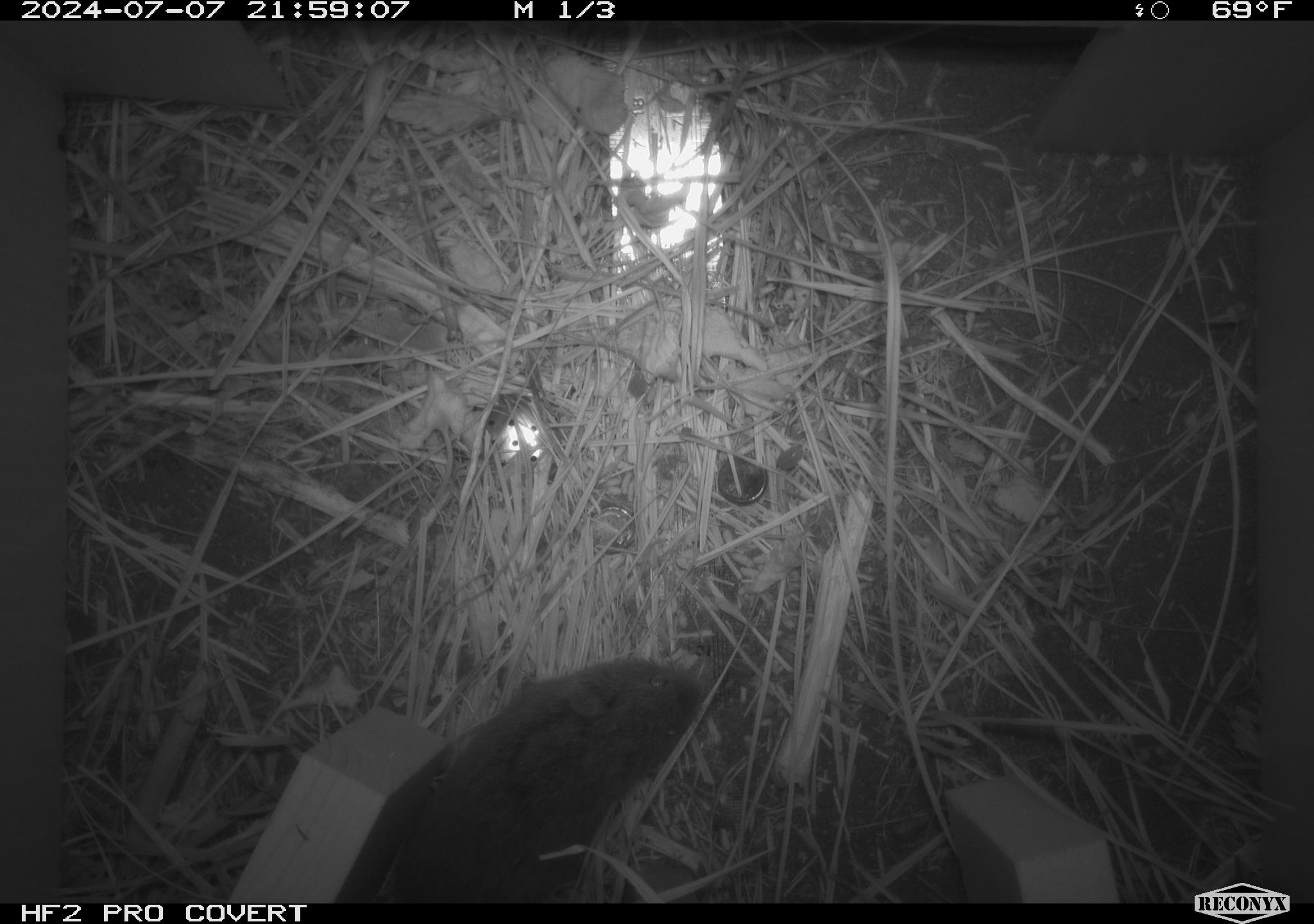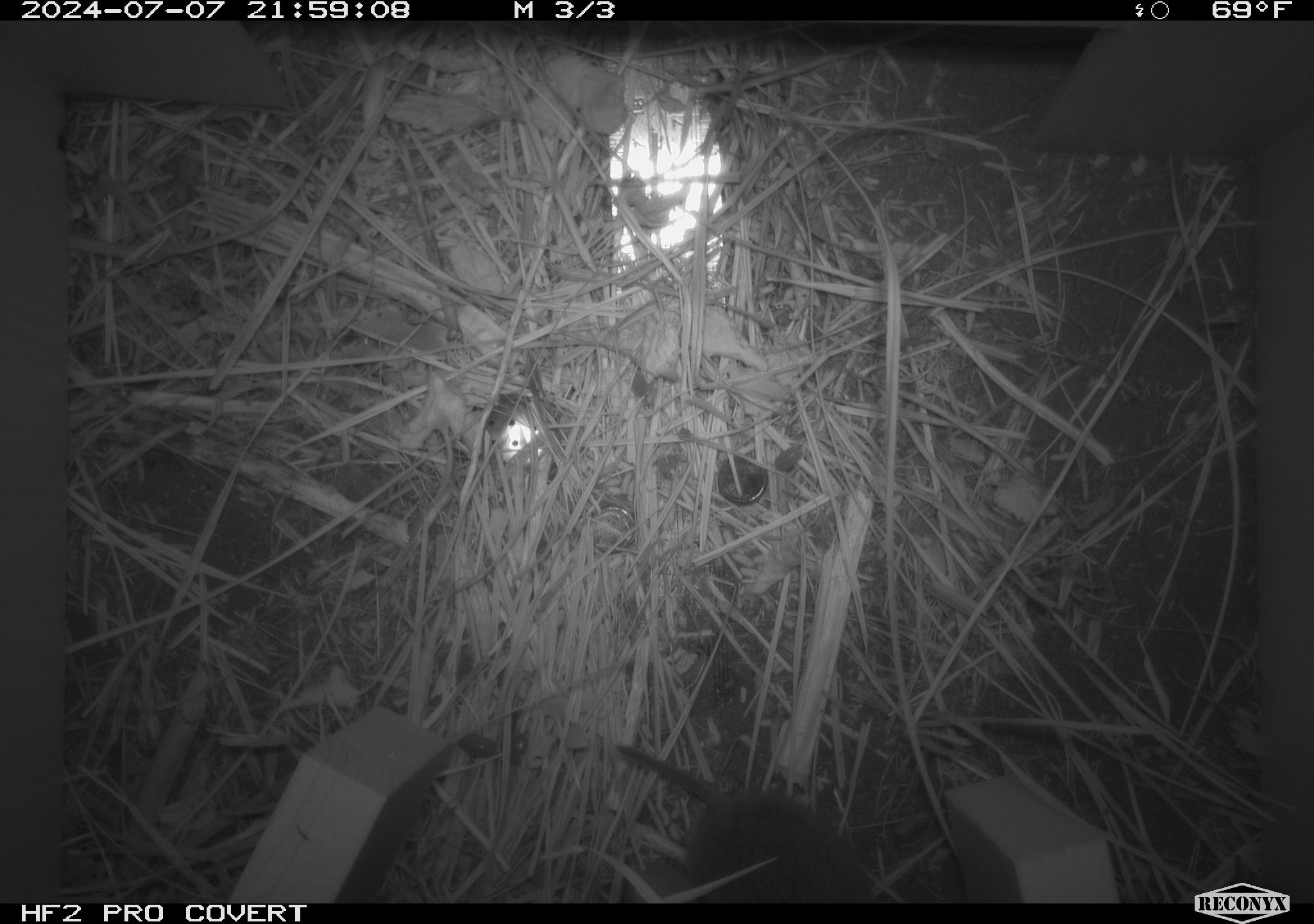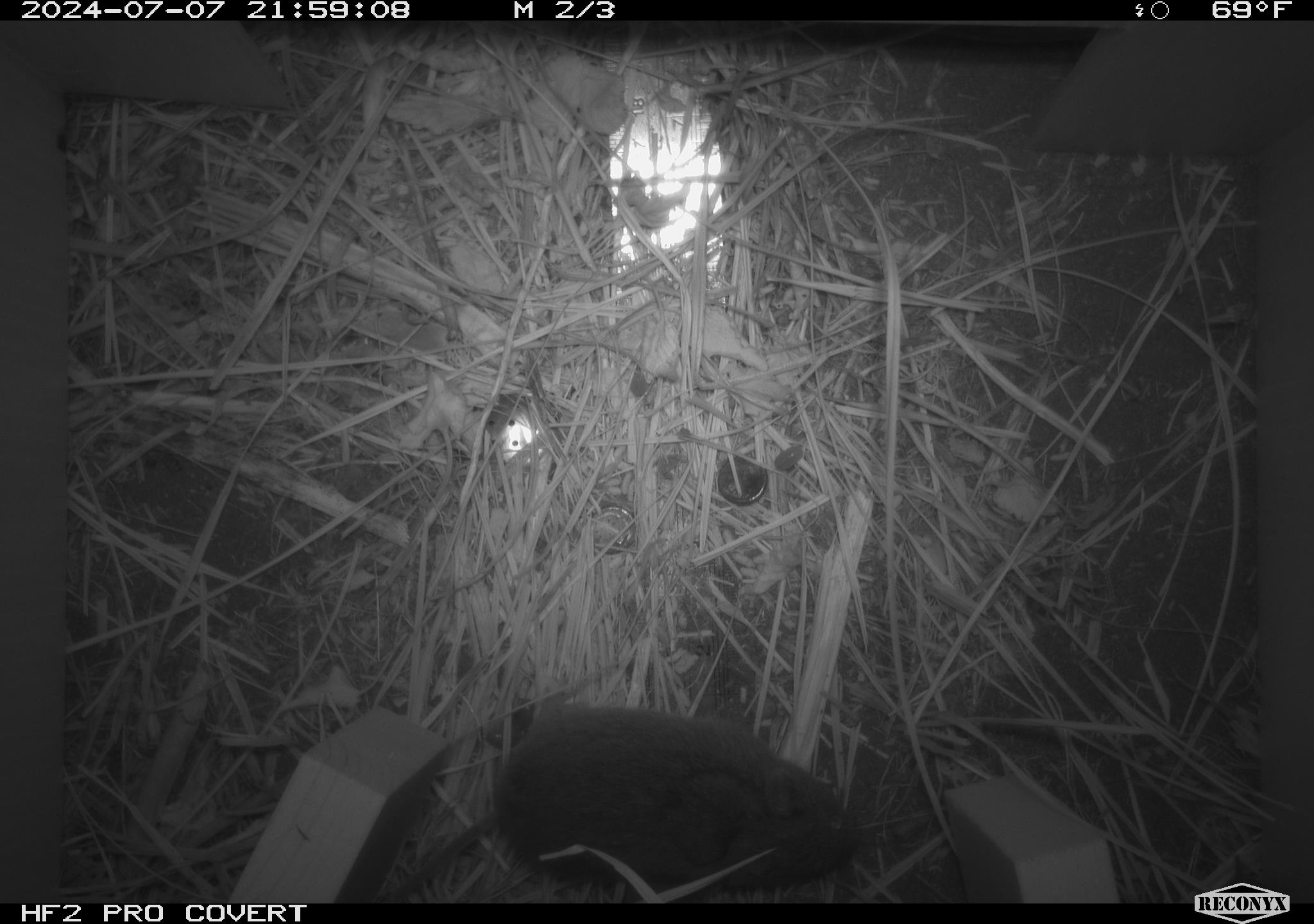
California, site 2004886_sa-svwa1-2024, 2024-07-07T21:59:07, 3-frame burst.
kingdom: Animalia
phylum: Chordata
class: Mammalia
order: Rodentia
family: Cricetidae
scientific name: Arvicolinae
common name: voles, lemmings, and muskrats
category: arvicolinae subfamily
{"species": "arvicolinae subfamily (voles, lemmings, and muskrats) (Arvicolinae)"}